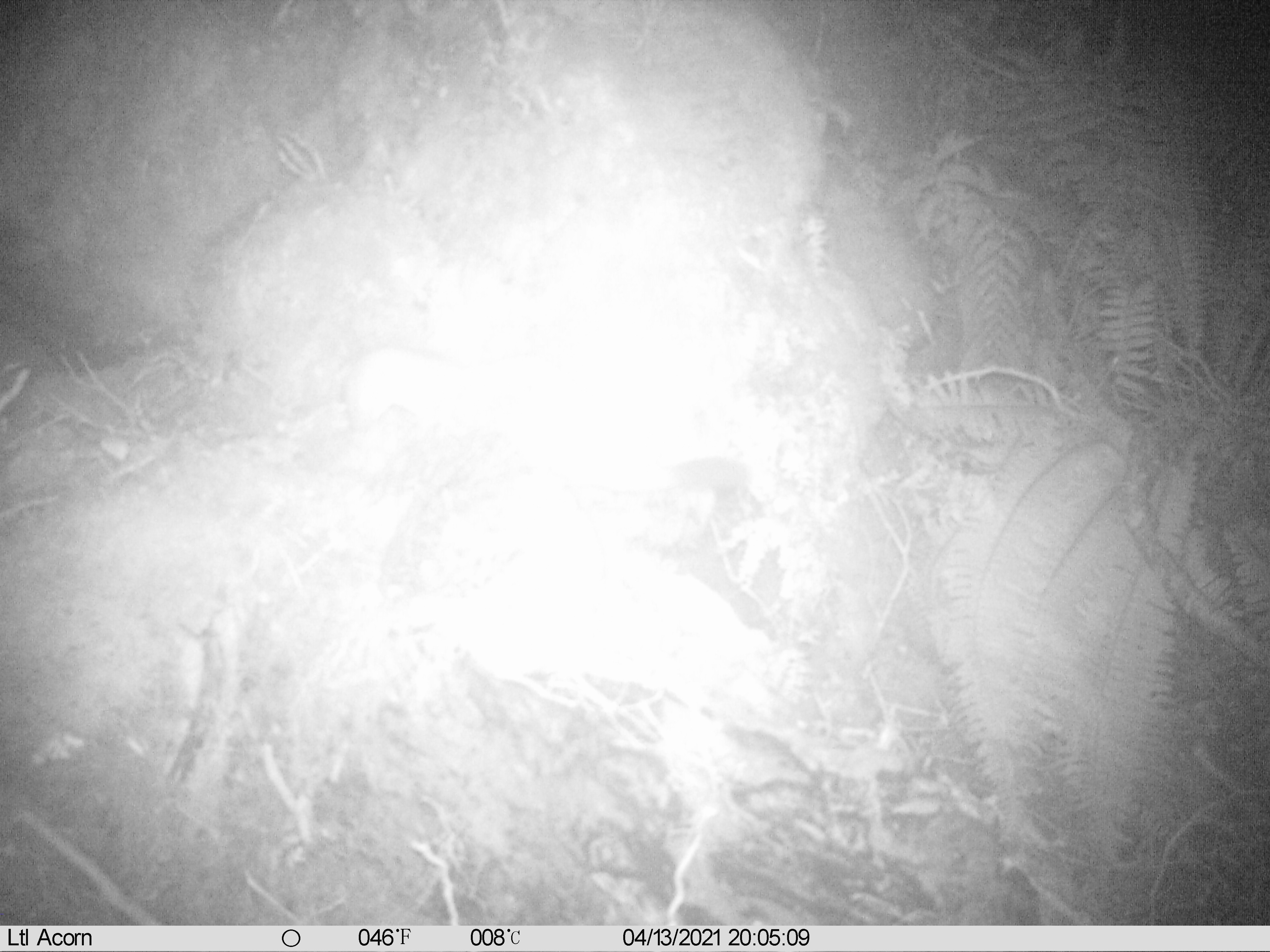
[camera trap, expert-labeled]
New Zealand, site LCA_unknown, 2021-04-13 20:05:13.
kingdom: Animalia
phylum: Chordata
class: Mammalia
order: Carnivora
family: Mustelidae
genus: Mustela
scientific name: Mustela erminea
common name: stoat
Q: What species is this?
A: Stoat (Mustela erminea).